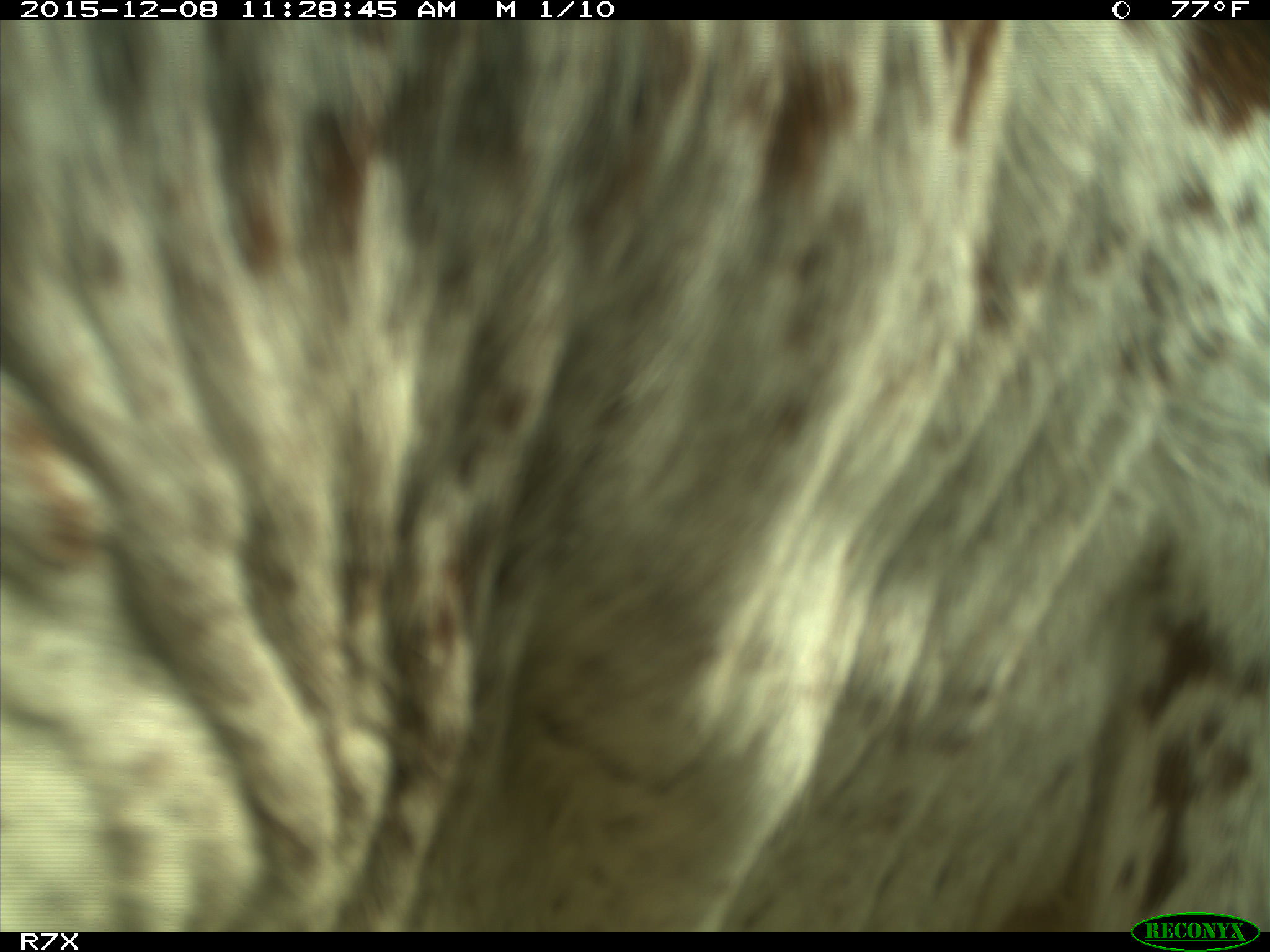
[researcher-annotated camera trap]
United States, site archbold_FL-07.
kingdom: Animalia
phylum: Chordata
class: Mammalia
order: Artiodactyla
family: Bovidae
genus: Bos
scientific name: Bos taurus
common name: domestic cow